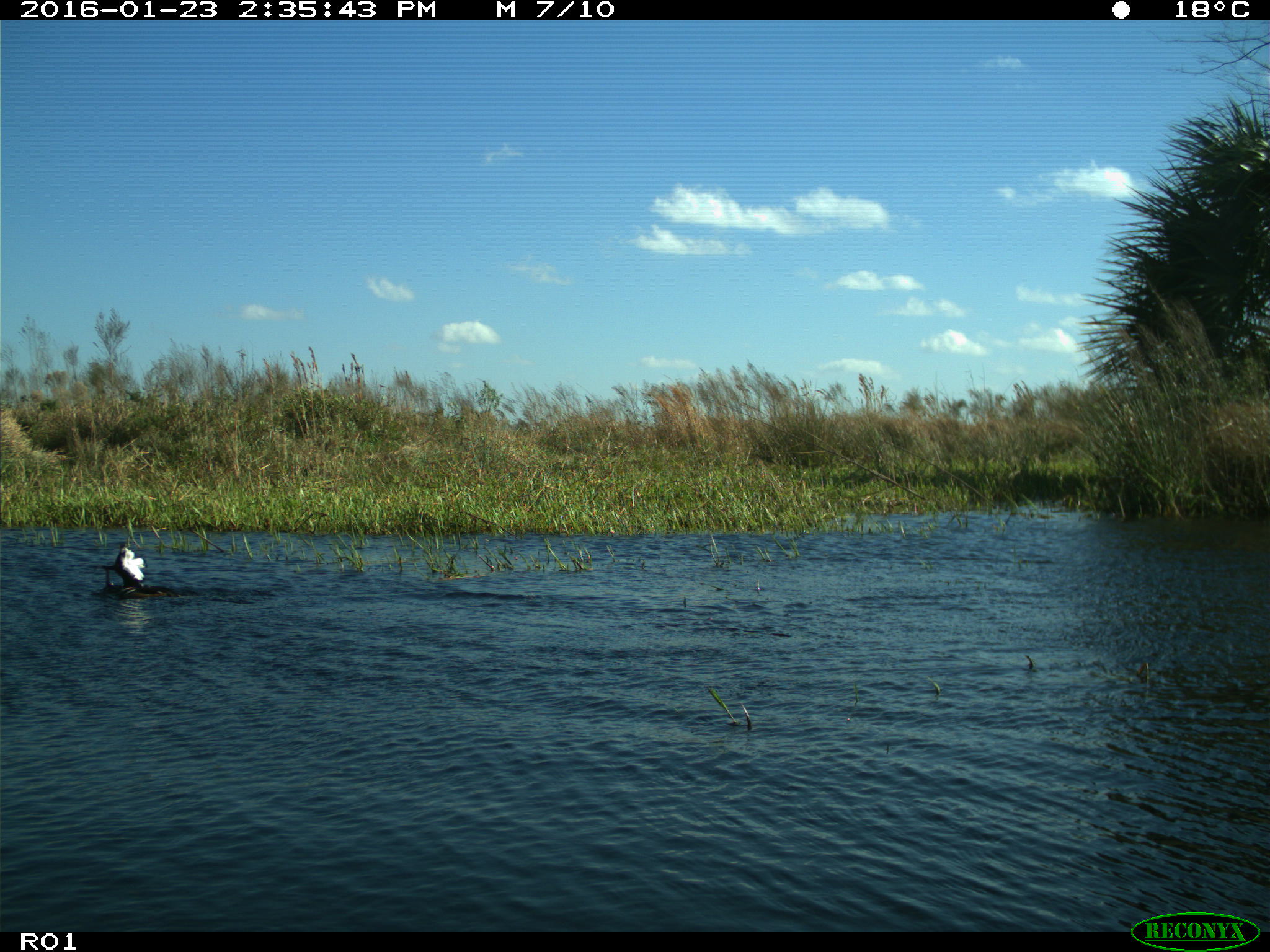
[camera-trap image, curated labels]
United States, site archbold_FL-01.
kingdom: Animalia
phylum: Chordata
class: Aves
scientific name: Aves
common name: birds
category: unidentified bird